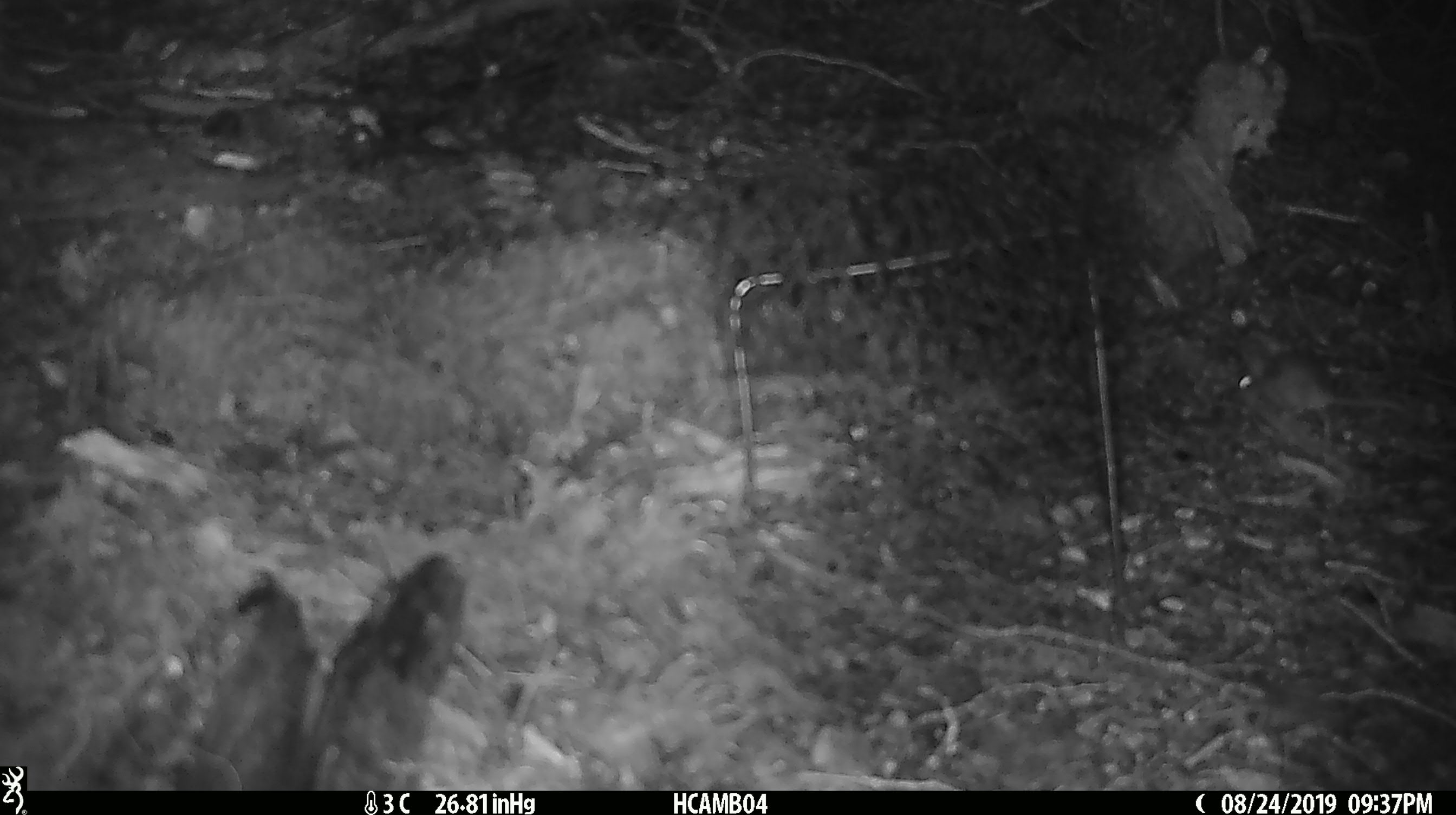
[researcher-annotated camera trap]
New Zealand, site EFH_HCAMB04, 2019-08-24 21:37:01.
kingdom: Animalia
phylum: Chordata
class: Mammalia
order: Rodentia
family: Muridae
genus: Mus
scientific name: Mus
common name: mouse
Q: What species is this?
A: Mouse (Mus).